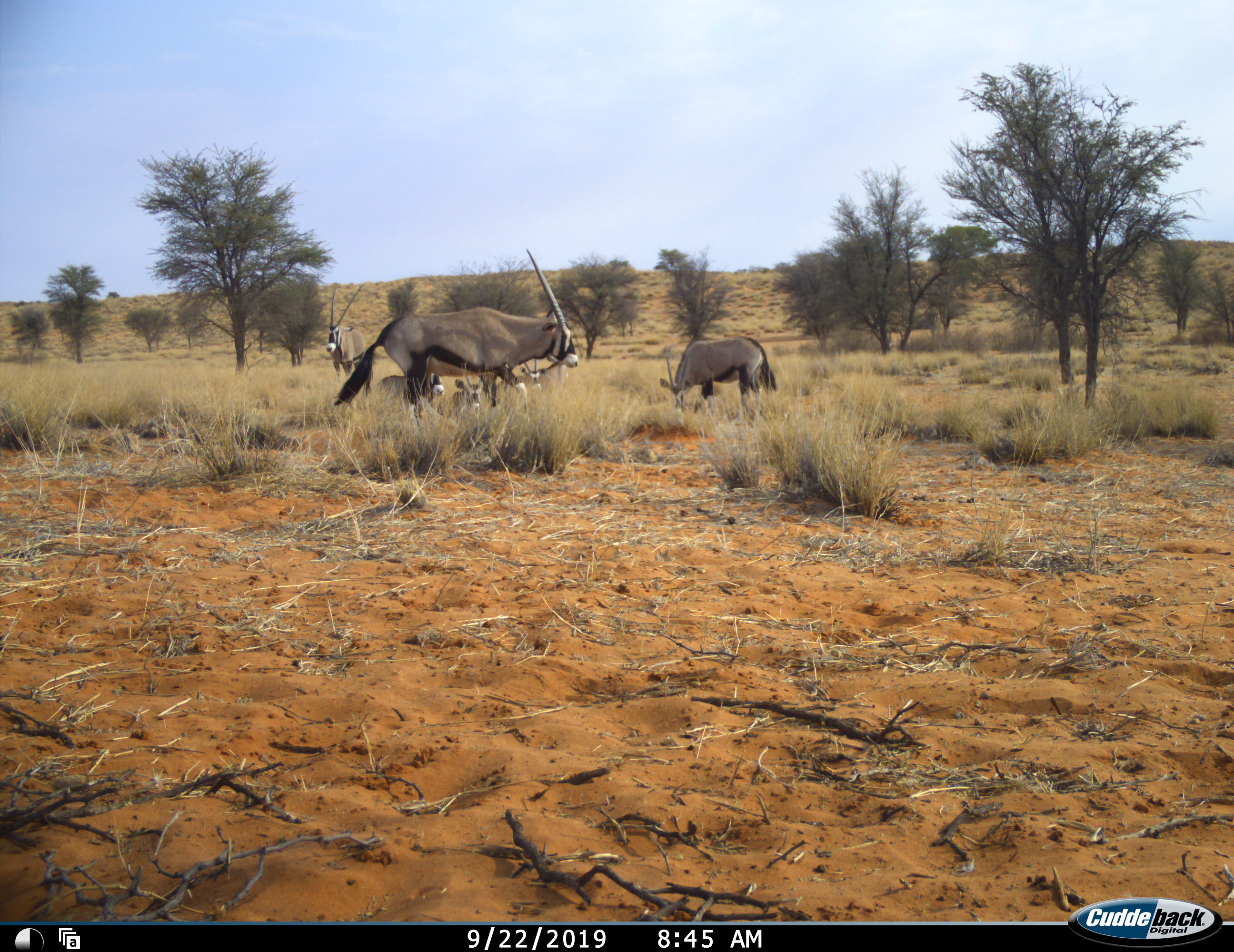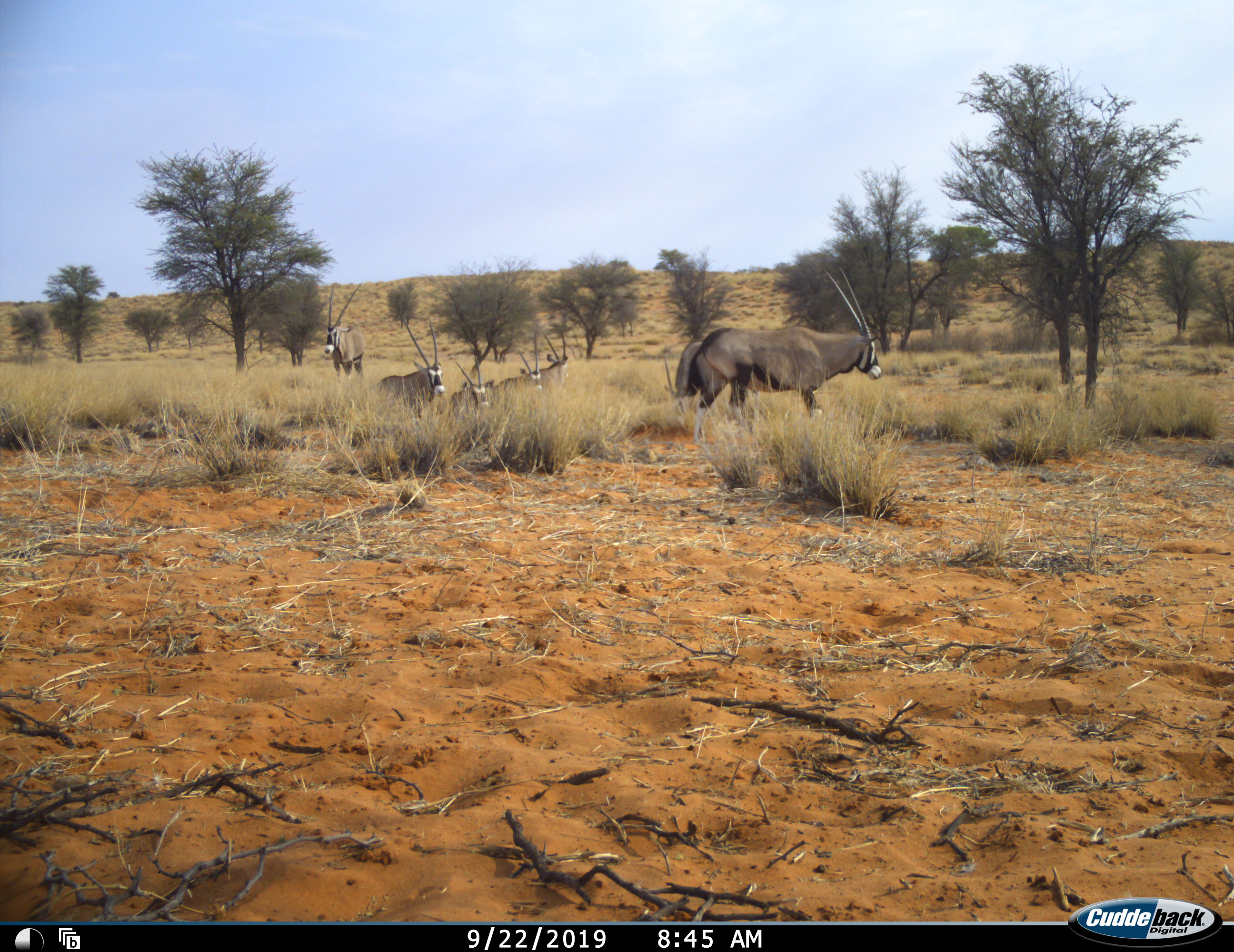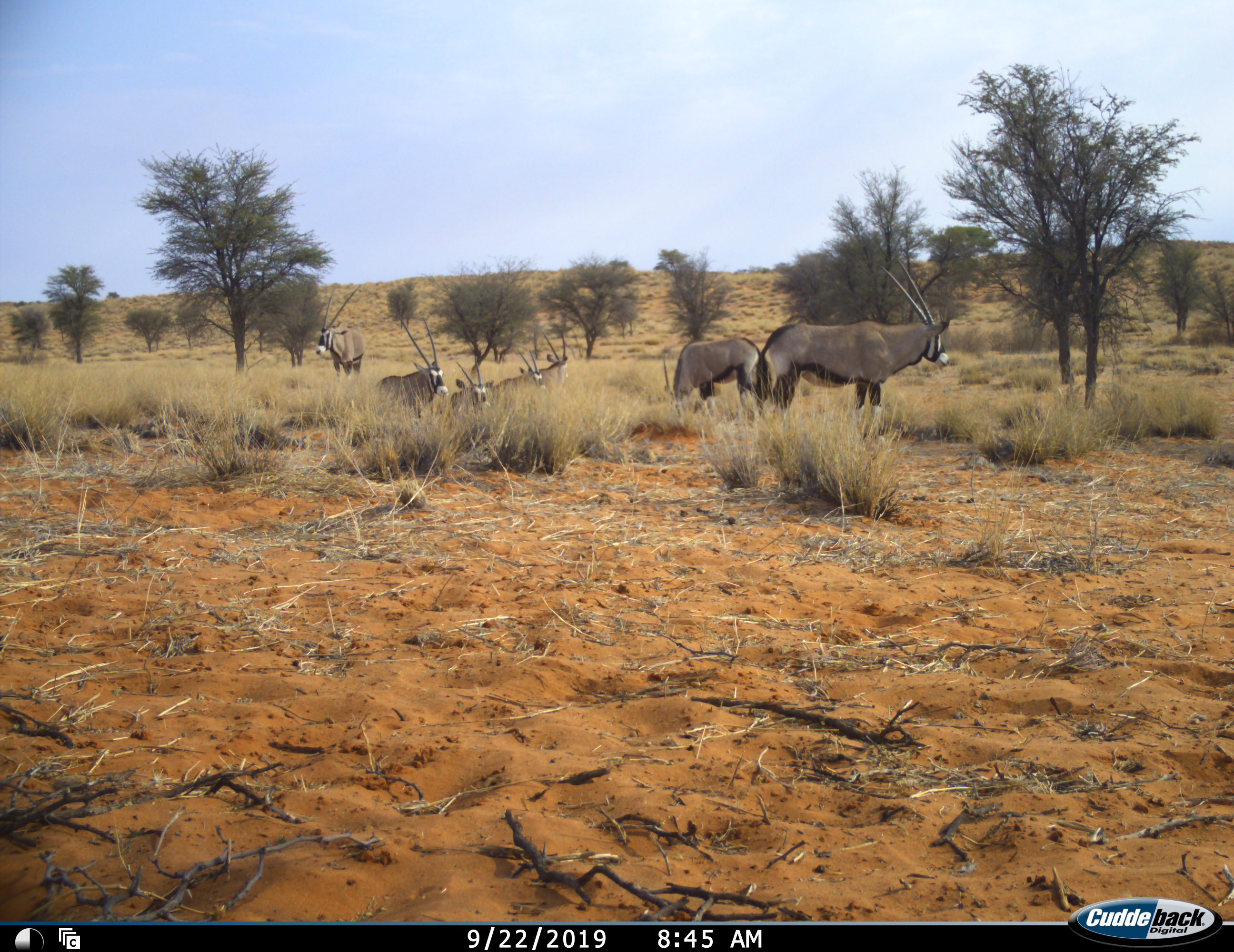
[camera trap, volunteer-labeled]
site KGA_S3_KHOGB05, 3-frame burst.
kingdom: Animalia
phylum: Chordata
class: Mammalia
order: Artiodactyla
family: Bovidae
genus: Oryx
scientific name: Oryx gazella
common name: gemsbok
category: oryx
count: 7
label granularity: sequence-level